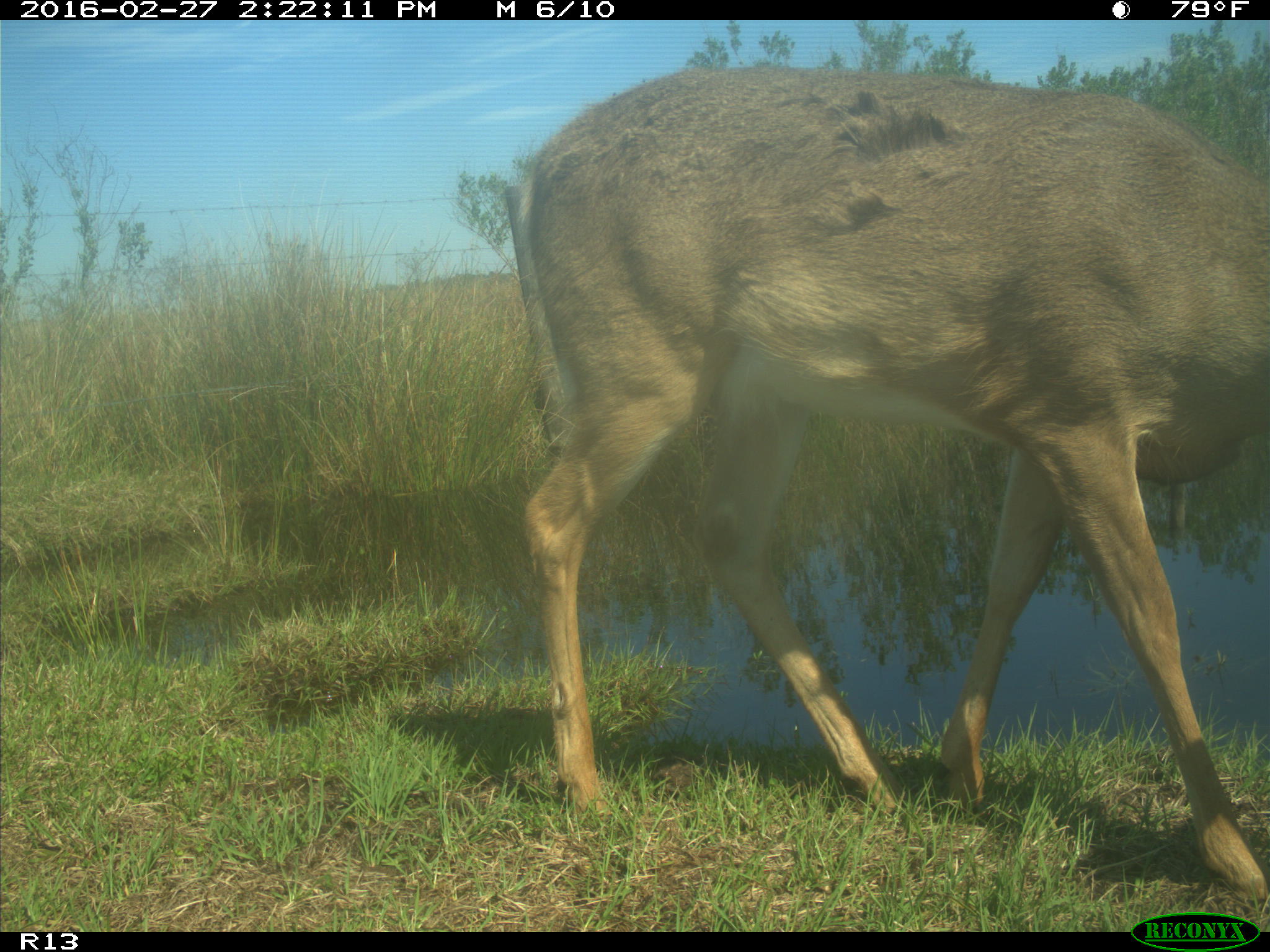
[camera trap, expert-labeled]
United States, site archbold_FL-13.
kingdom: Animalia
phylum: Chordata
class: Mammalia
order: Artiodactyla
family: Cervidae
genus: Odocoileus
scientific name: Odocoileus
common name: deer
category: unidentified deer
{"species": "unidentified deer (deer) (Odocoileus)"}